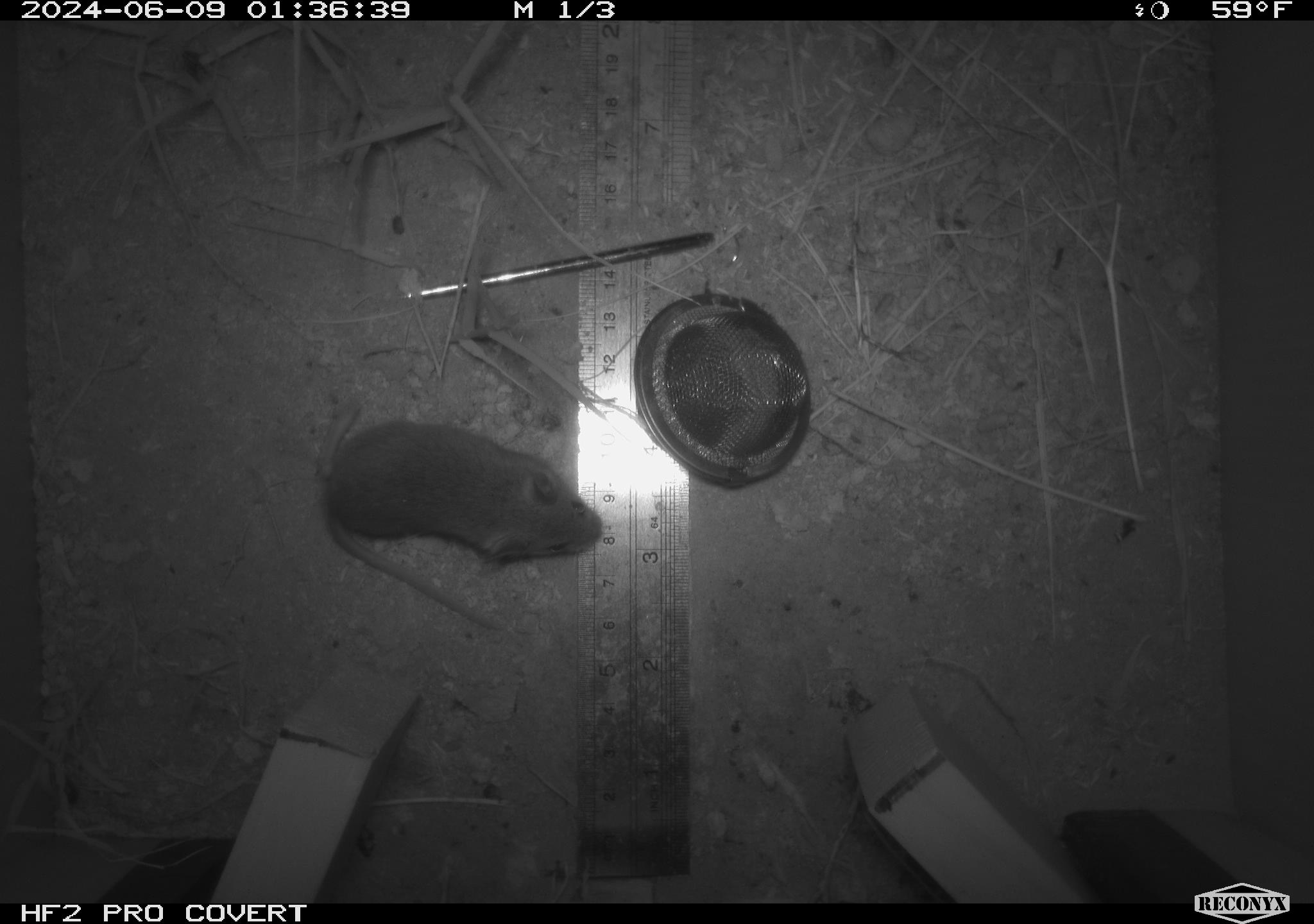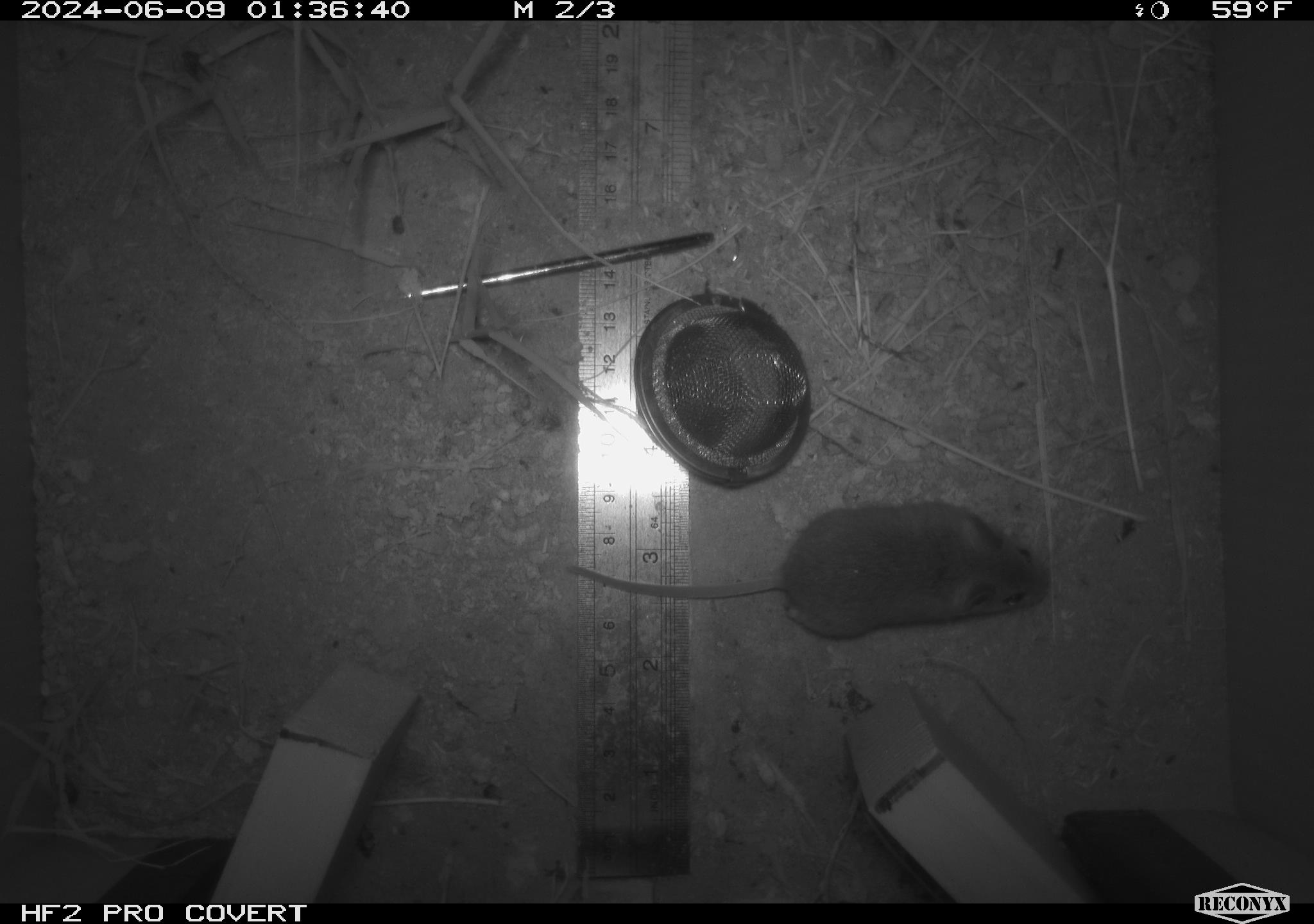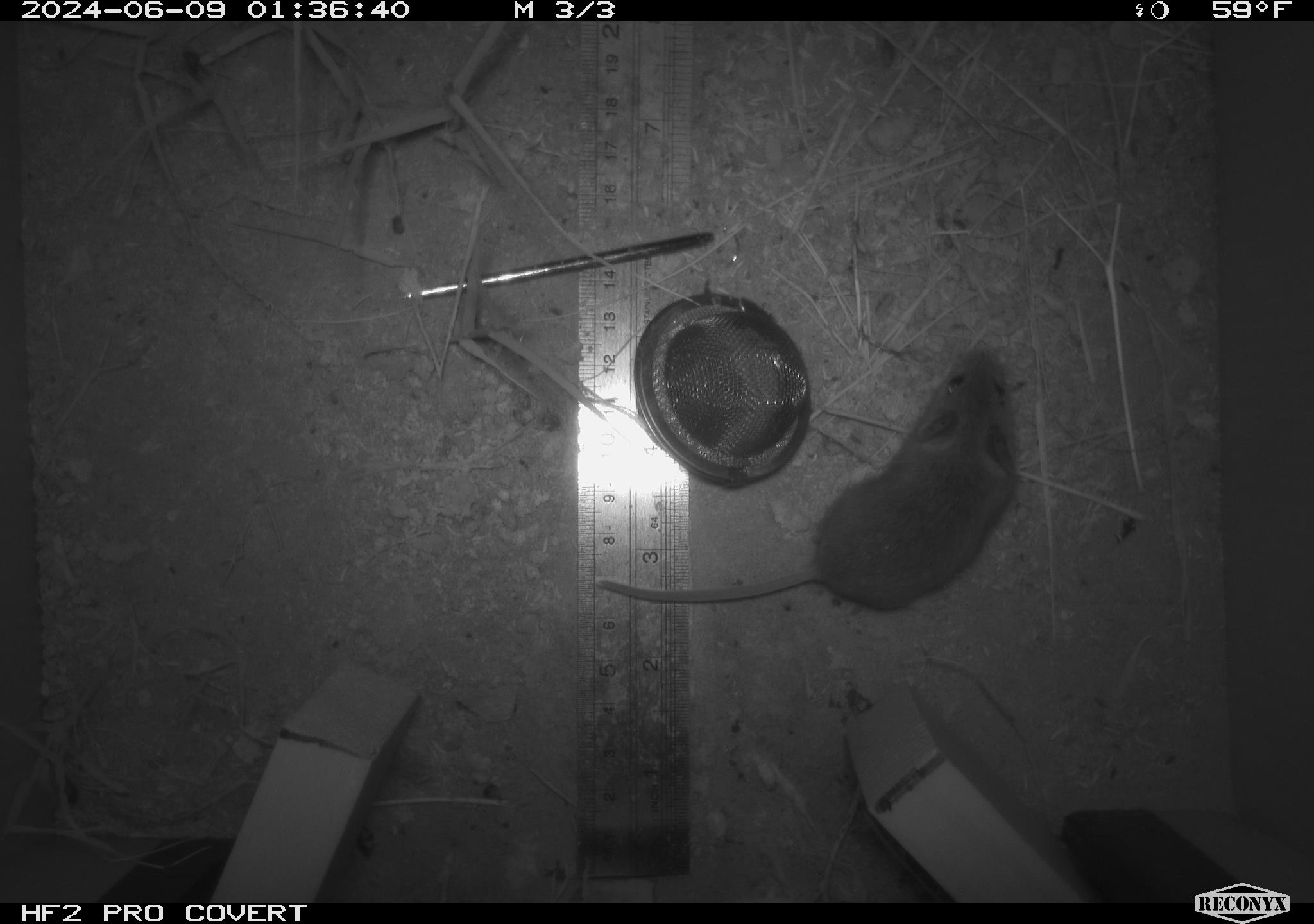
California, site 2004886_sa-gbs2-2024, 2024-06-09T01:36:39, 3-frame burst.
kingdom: Animalia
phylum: Chordata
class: Mammalia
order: Rodentia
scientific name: Rodentia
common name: mouse species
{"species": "mouse species (Rodentia)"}